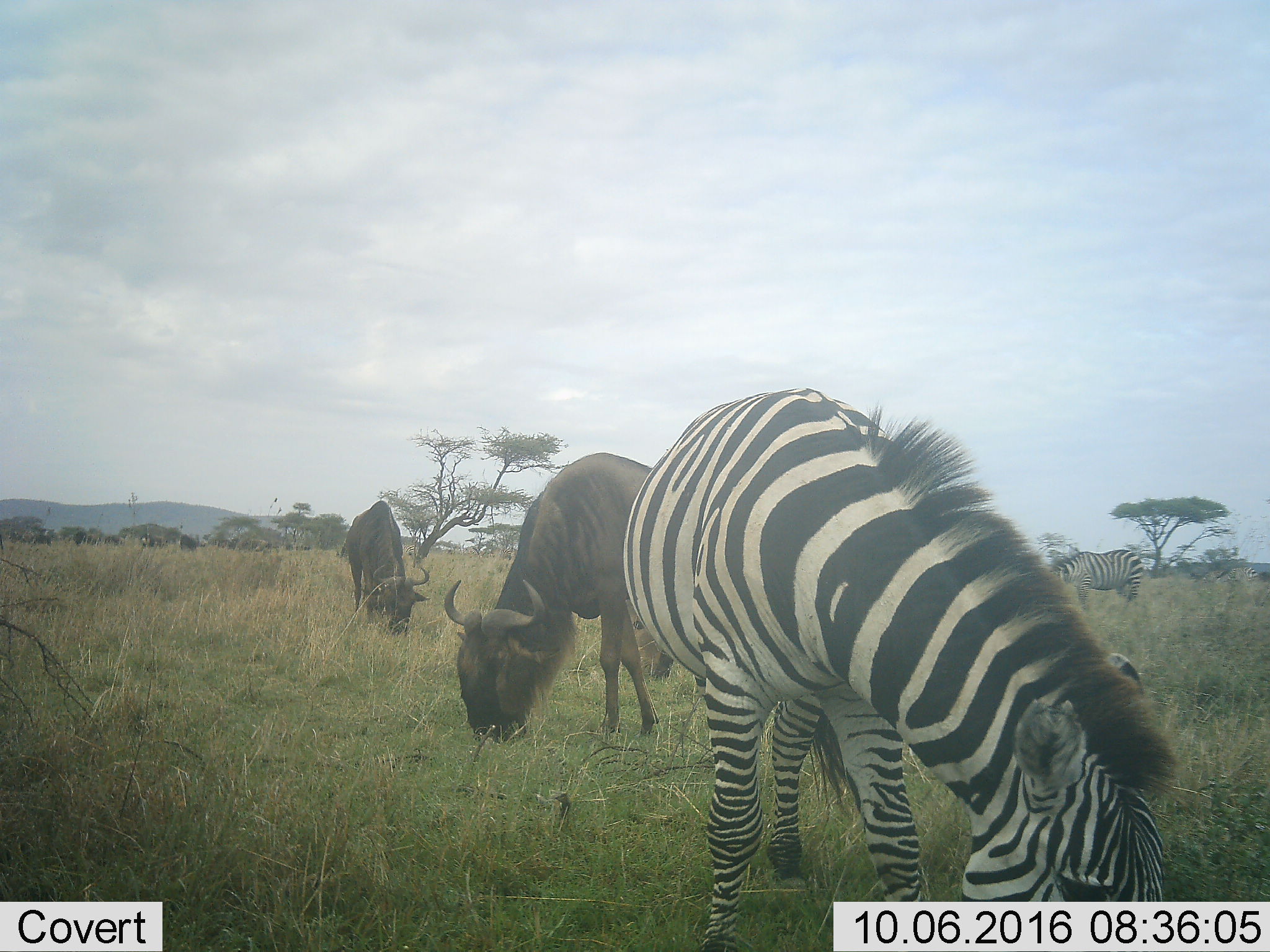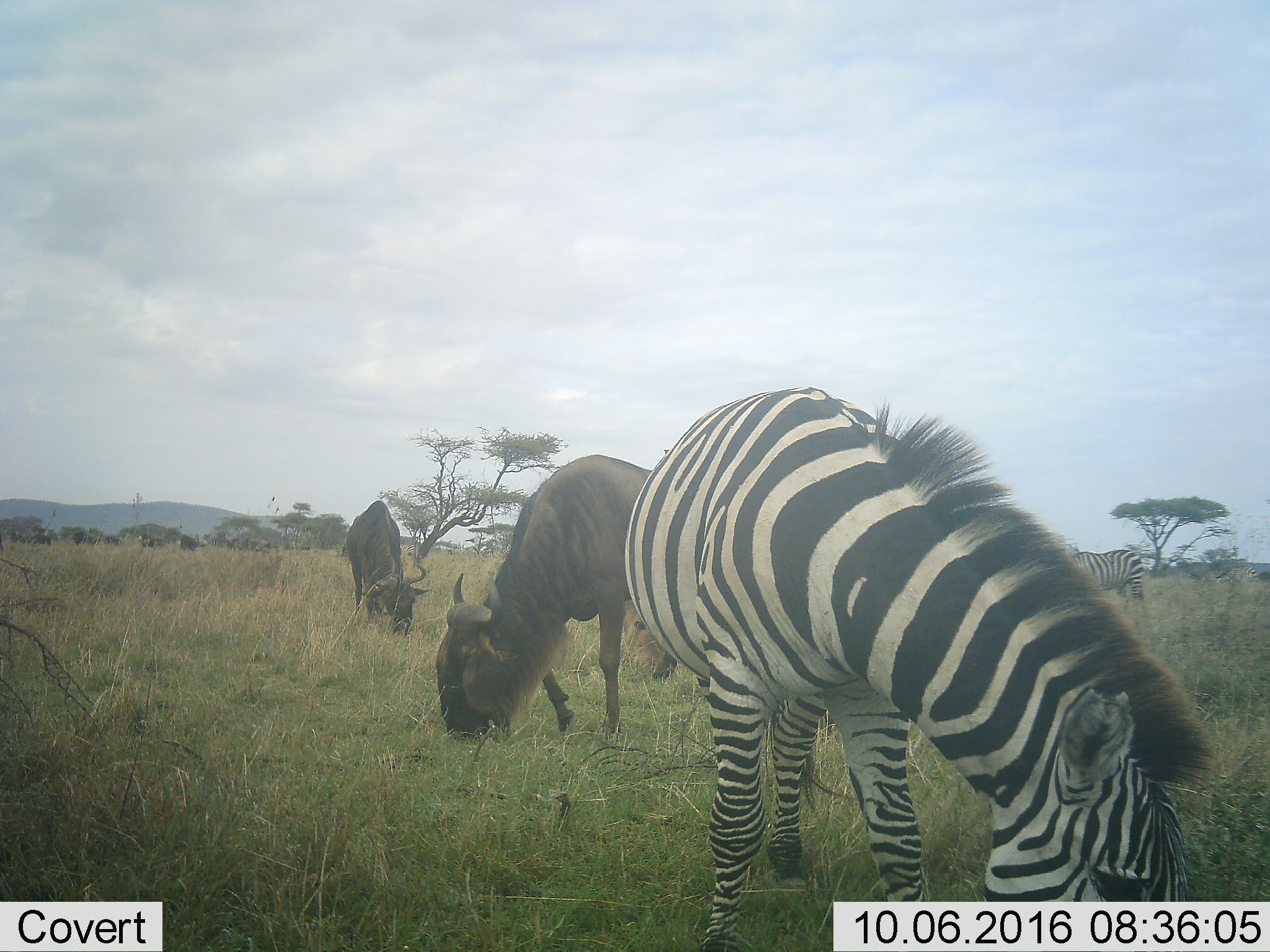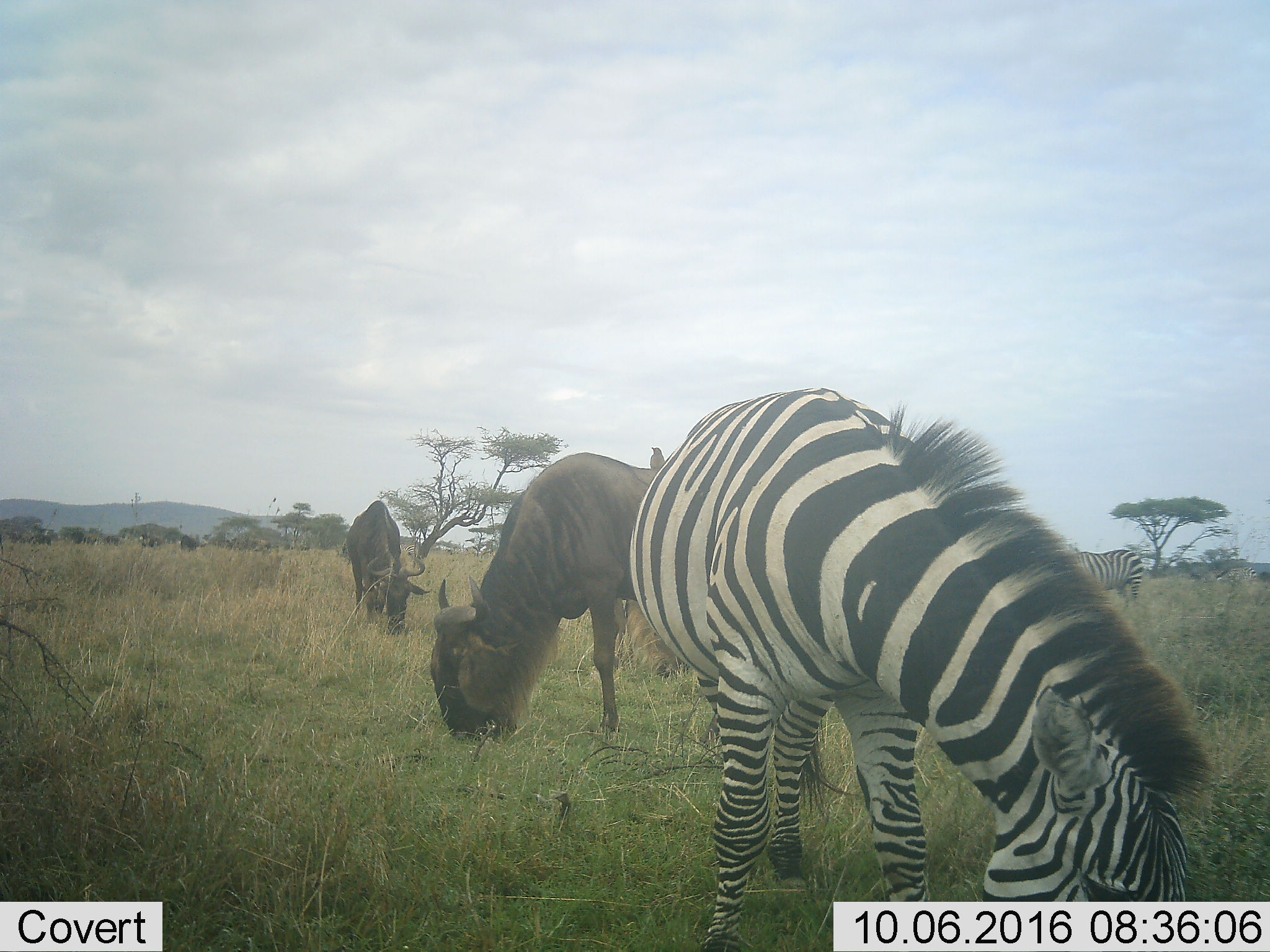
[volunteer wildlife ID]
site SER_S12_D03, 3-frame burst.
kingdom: Animalia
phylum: Chordata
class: Mammalia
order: Artiodactyla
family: Bovidae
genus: Connochaetes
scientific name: Connochaetes taurinus taurinus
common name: blue wildebeest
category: wildebeestblue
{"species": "wildebeestblue (blue wildebeest) (Connochaetes taurinus taurinus)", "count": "3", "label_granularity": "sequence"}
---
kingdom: Animalia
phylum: Chordata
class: Mammalia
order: Perissodactyla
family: Equidae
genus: Equus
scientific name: Equus quagga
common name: plains zebra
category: zebraplains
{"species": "zebraplains (plains zebra) (Equus quagga)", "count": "3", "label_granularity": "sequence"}